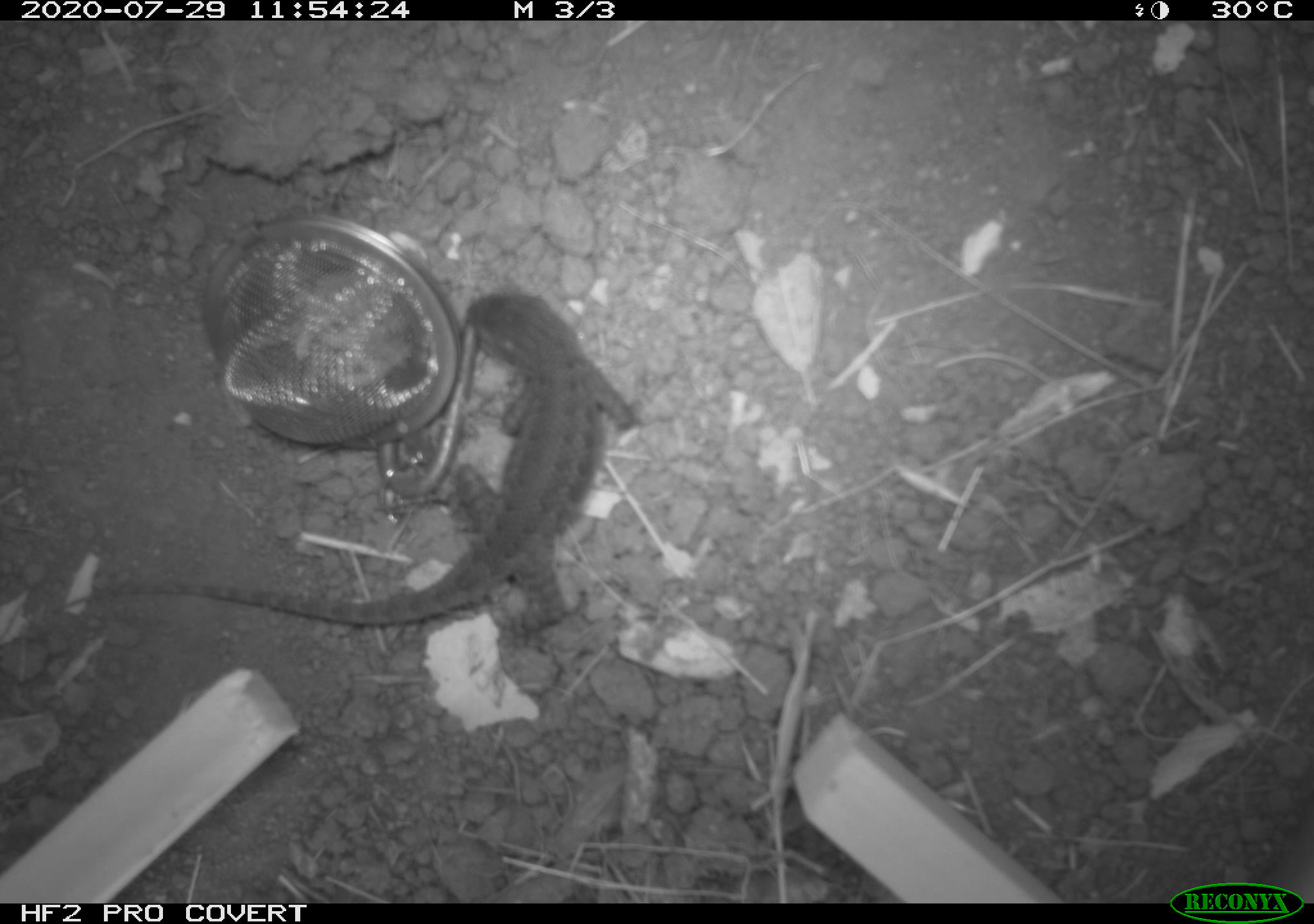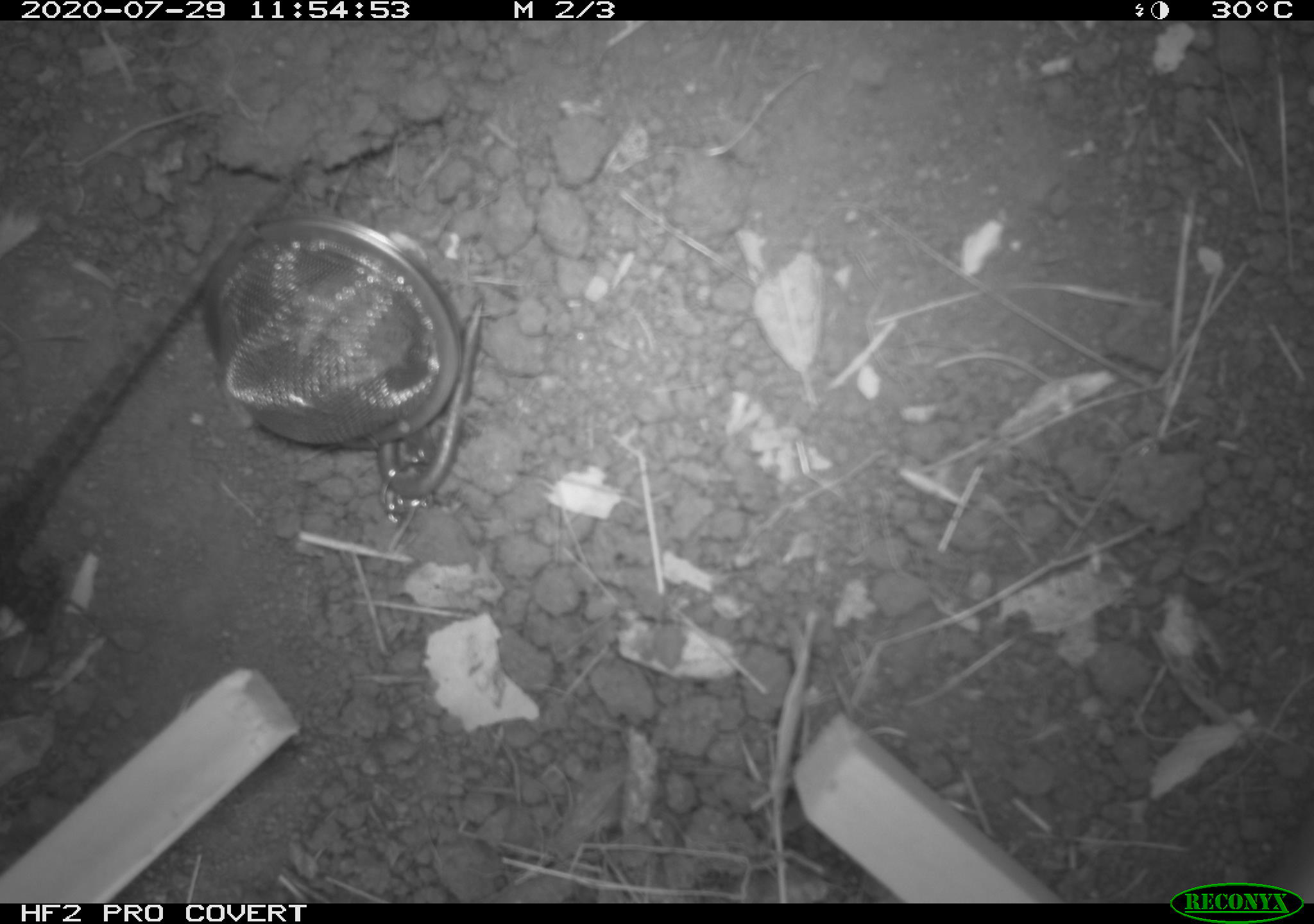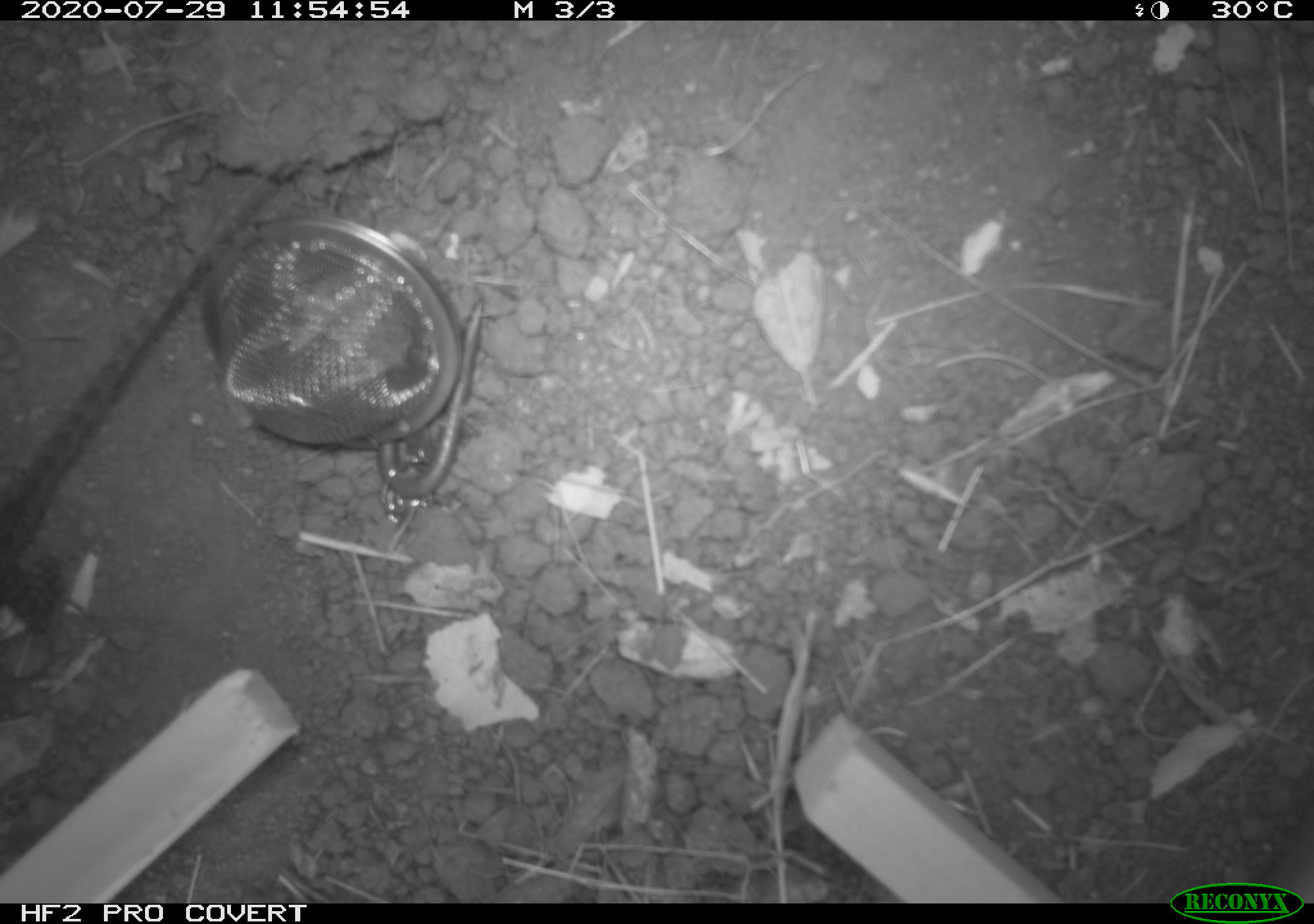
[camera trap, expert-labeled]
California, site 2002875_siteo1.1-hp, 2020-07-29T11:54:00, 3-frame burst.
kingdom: Animalia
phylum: Chordata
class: Reptilia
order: Squamata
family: Phrynosomatidae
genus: Sceloporus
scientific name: Sceloporus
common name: spiny lizards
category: sceloporus species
Sceloporus species (spiny lizards) (Sceloporus).